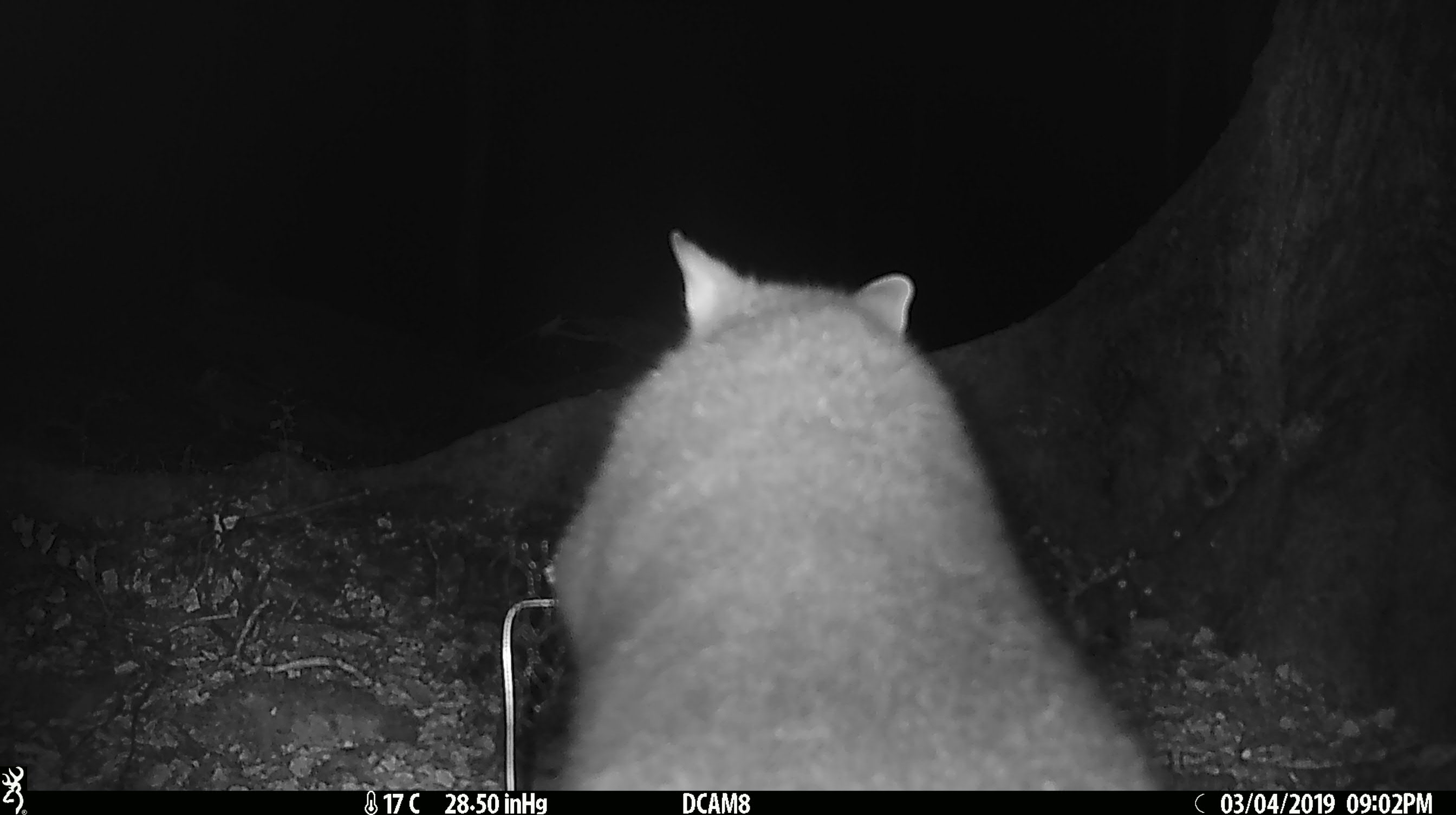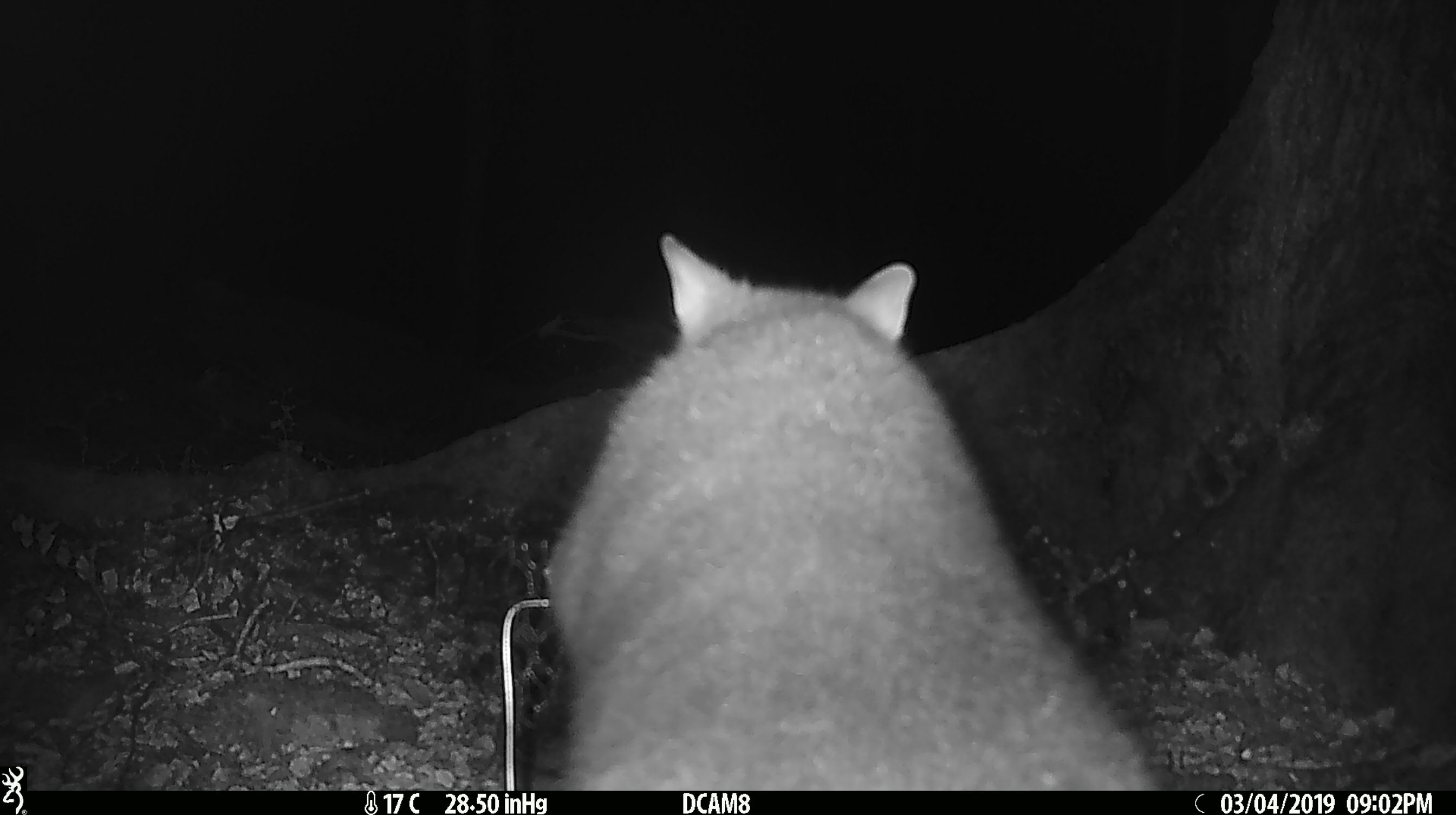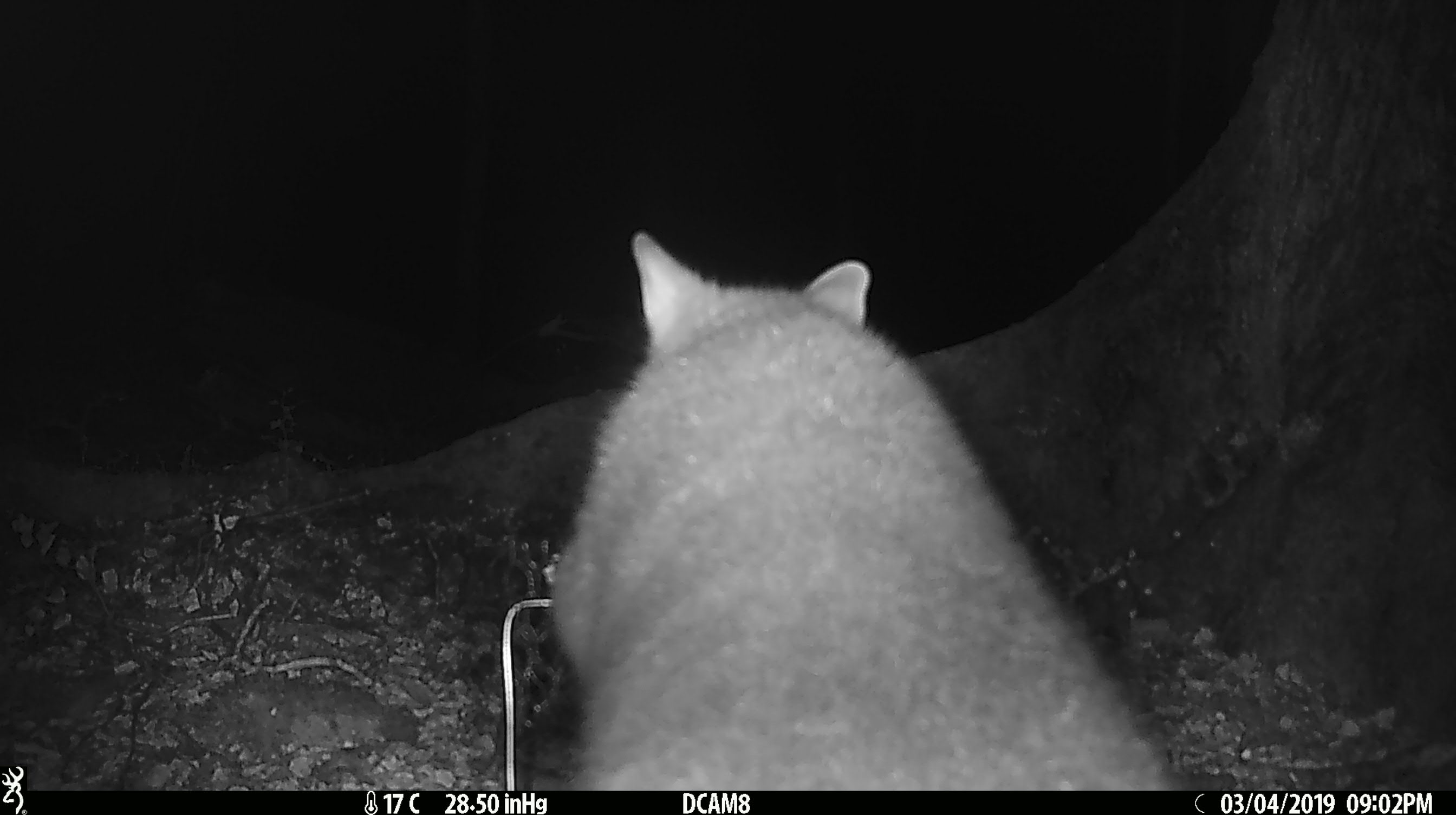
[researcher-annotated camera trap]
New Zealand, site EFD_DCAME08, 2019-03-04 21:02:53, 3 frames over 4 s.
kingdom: Animalia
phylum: Chordata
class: Mammalia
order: Diprotodontia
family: Phalangeridae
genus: Trichosurus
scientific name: Trichosurus vulpecula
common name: common brushtail possum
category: possum